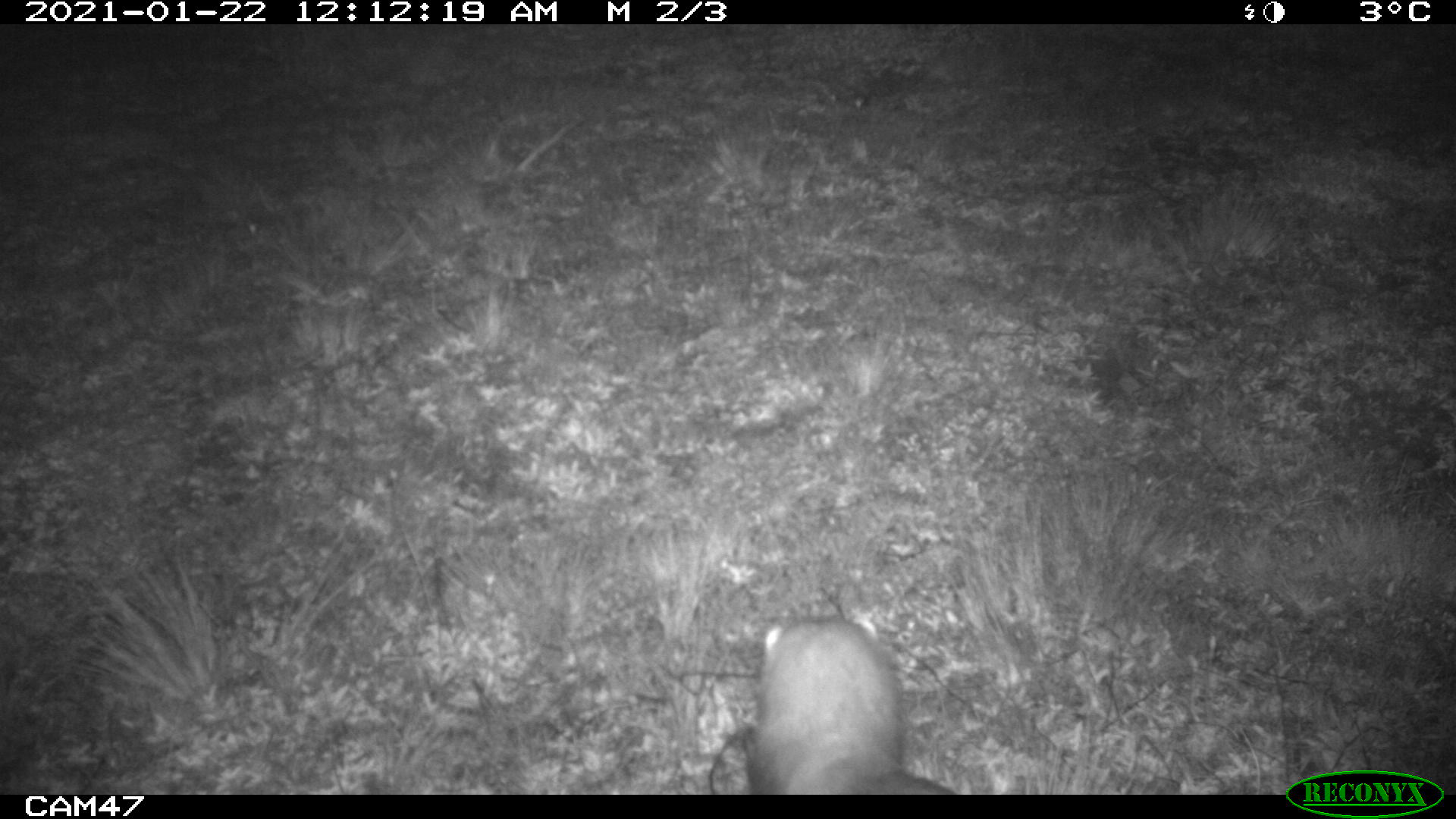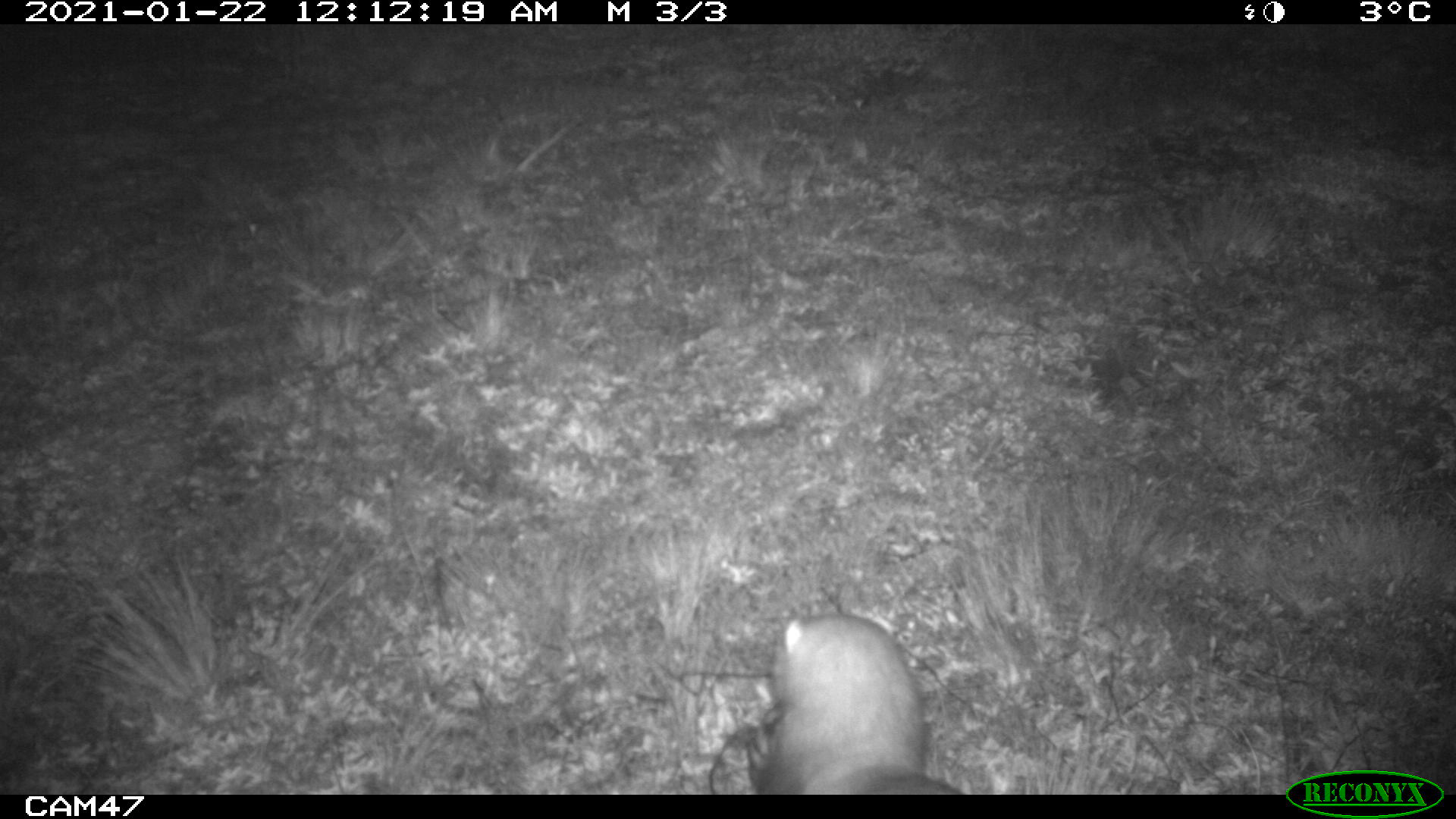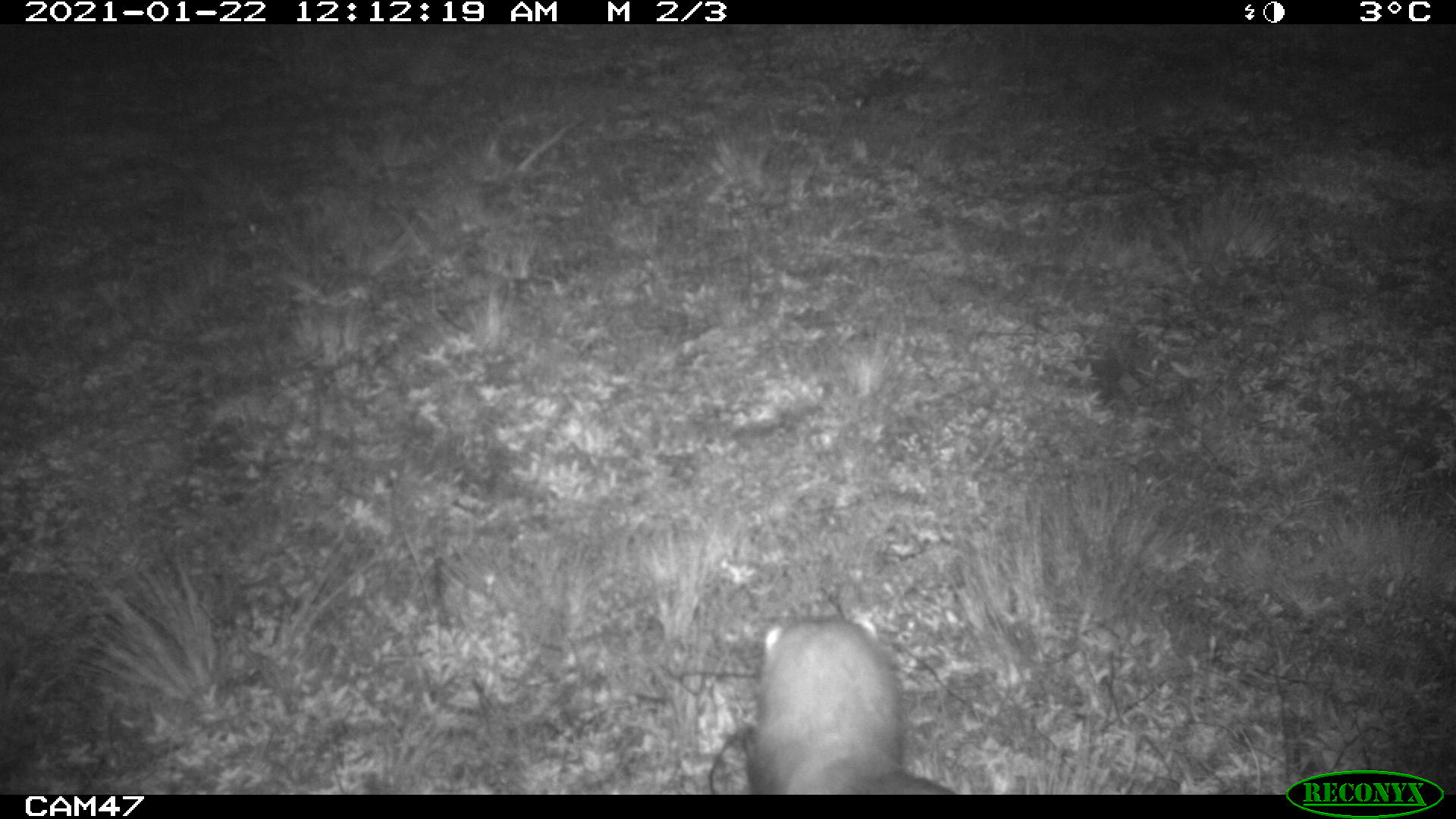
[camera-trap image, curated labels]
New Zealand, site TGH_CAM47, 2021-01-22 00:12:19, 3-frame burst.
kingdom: Animalia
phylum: Chordata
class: Mammalia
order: Carnivora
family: Mustelidae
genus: Mustela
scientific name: Mustela furo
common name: ferret